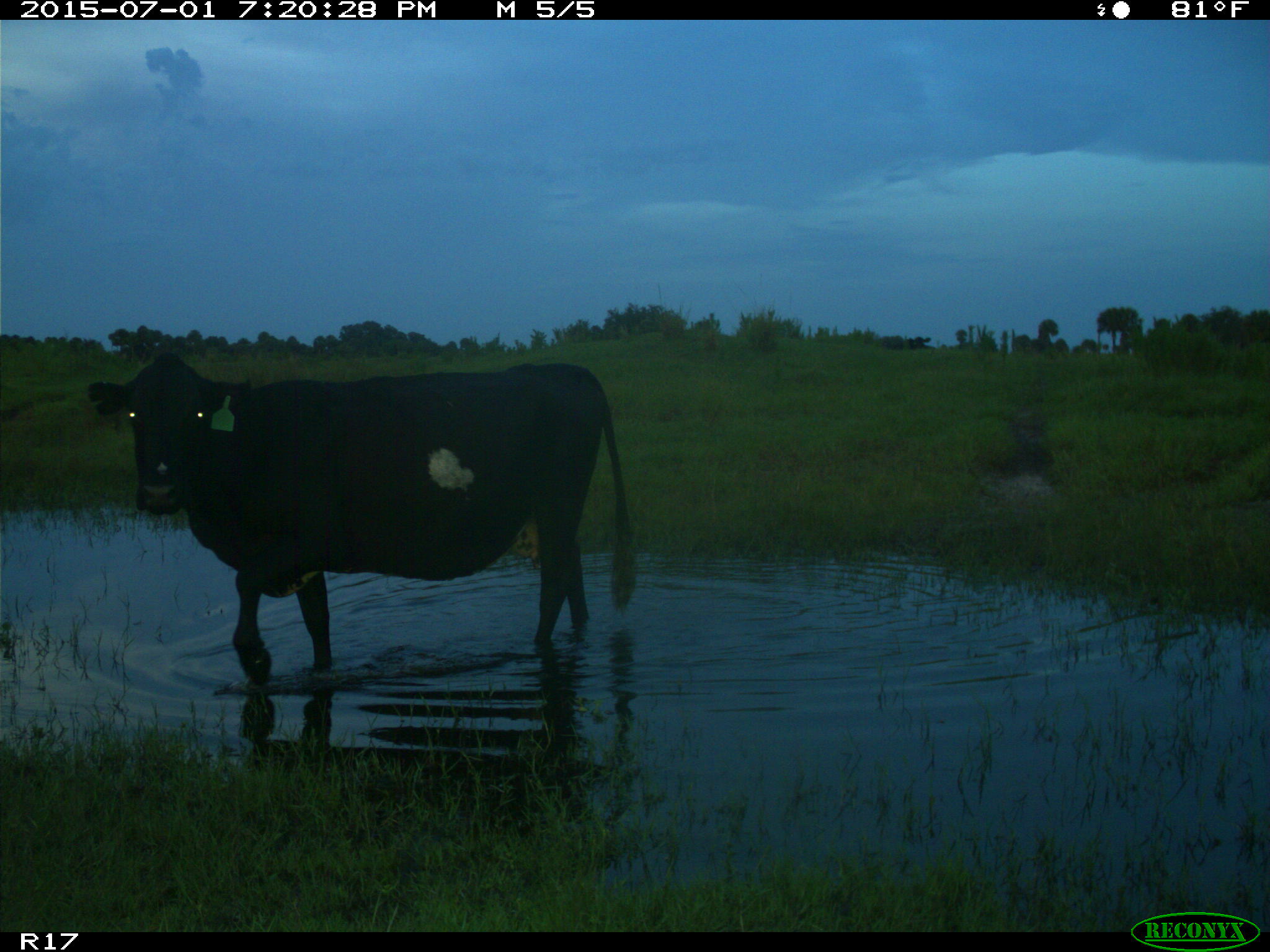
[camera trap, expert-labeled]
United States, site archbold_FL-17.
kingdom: Animalia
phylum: Chordata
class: Mammalia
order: Artiodactyla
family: Bovidae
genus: Bos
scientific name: Bos taurus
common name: domestic cow